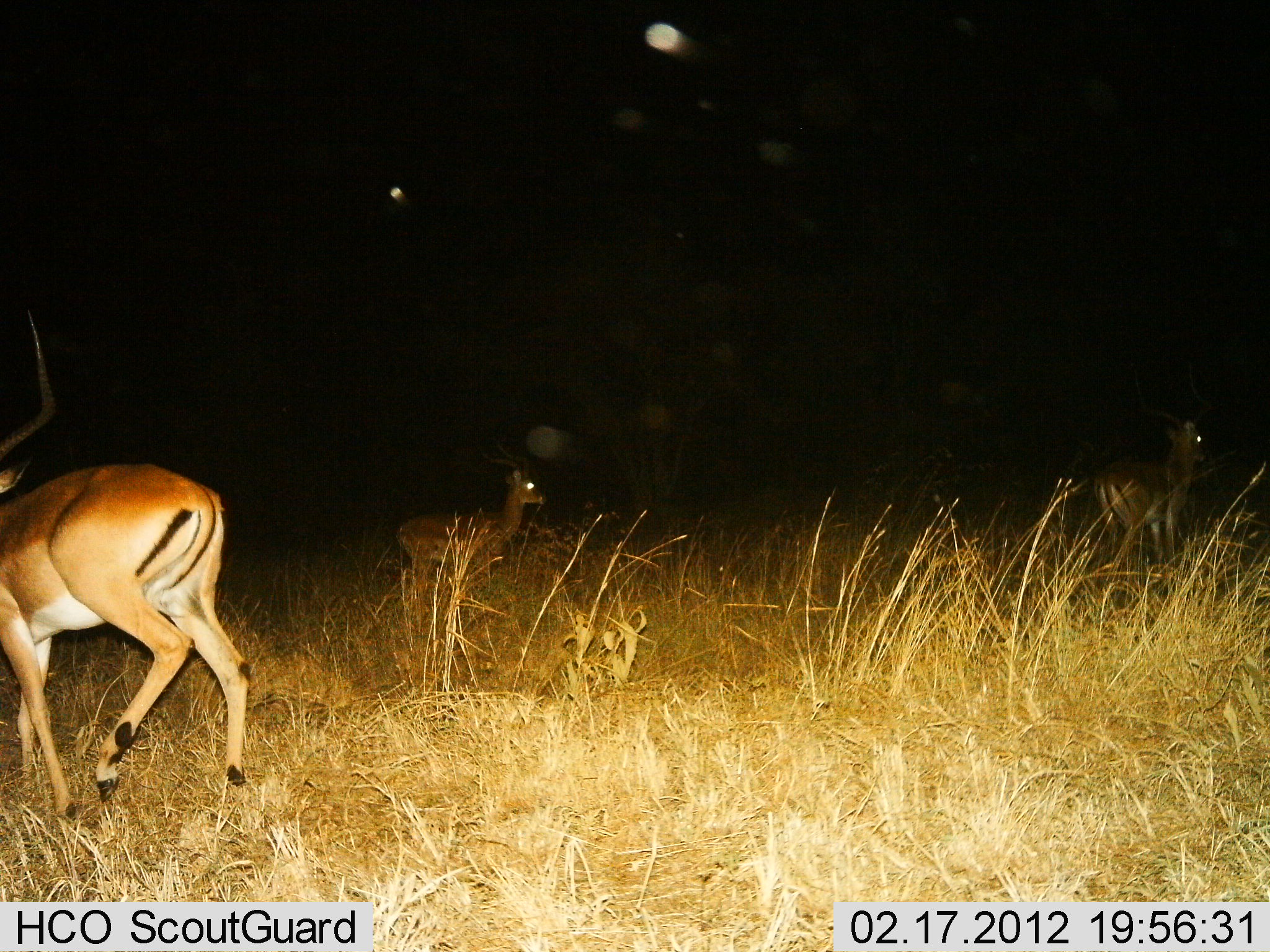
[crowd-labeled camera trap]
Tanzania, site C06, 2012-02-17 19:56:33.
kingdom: Animalia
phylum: Chordata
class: Mammalia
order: Artiodactyla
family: Bovidae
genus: Aepyceros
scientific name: Aepyceros melampus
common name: impala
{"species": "impala (Aepyceros melampus)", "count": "3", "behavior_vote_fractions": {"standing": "61%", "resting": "0%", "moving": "83%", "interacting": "0%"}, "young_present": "13%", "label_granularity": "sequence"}